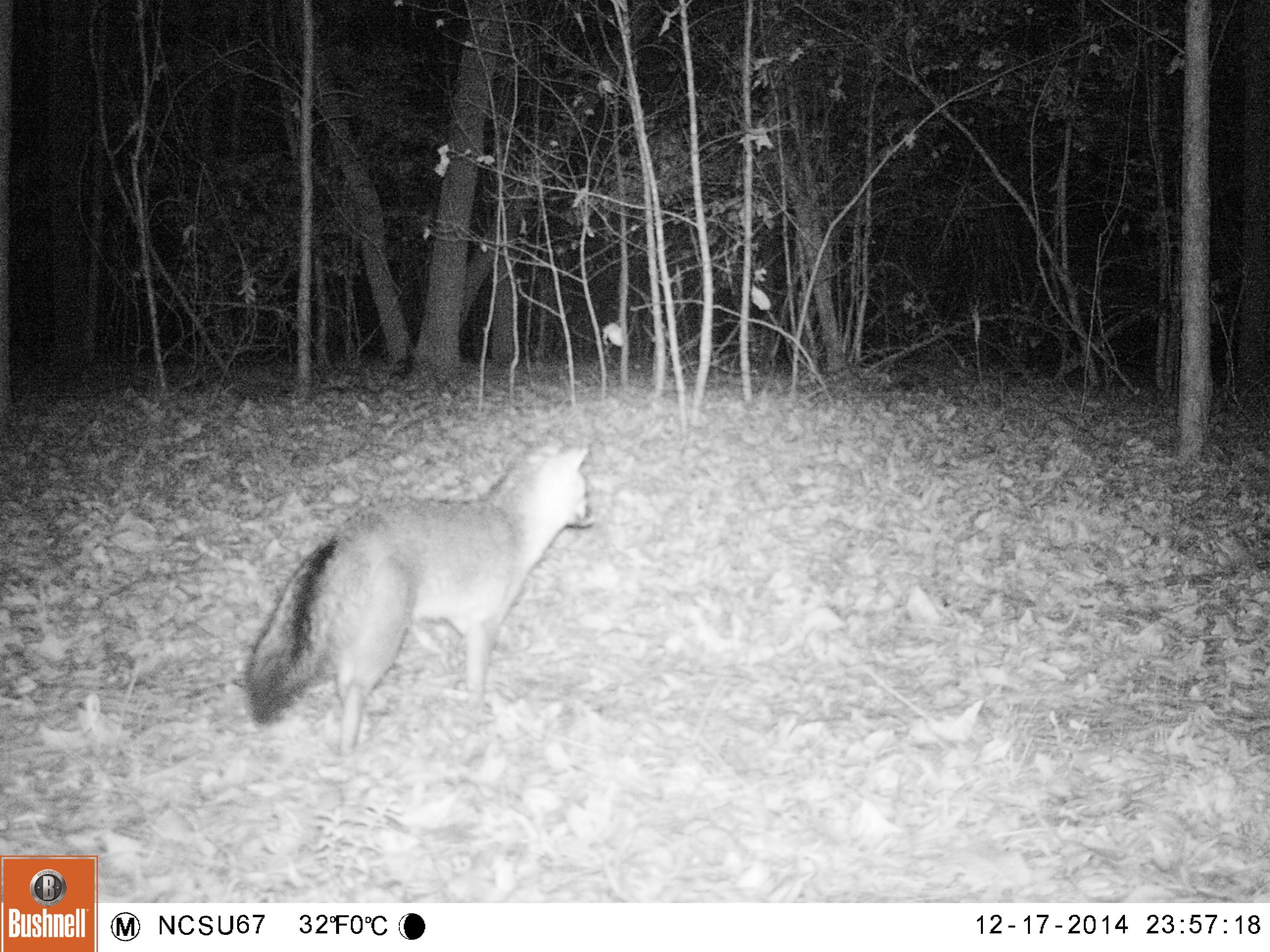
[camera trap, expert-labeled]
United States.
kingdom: Animalia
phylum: Chordata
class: Mammalia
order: Carnivora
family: Canidae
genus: Urocyon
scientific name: Urocyon cinereoargenteus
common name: gray fox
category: Grey Fox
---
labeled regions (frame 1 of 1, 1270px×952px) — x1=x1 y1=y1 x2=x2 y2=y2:
Grey Fox: x1=242 y1=437 x2=600 y2=754